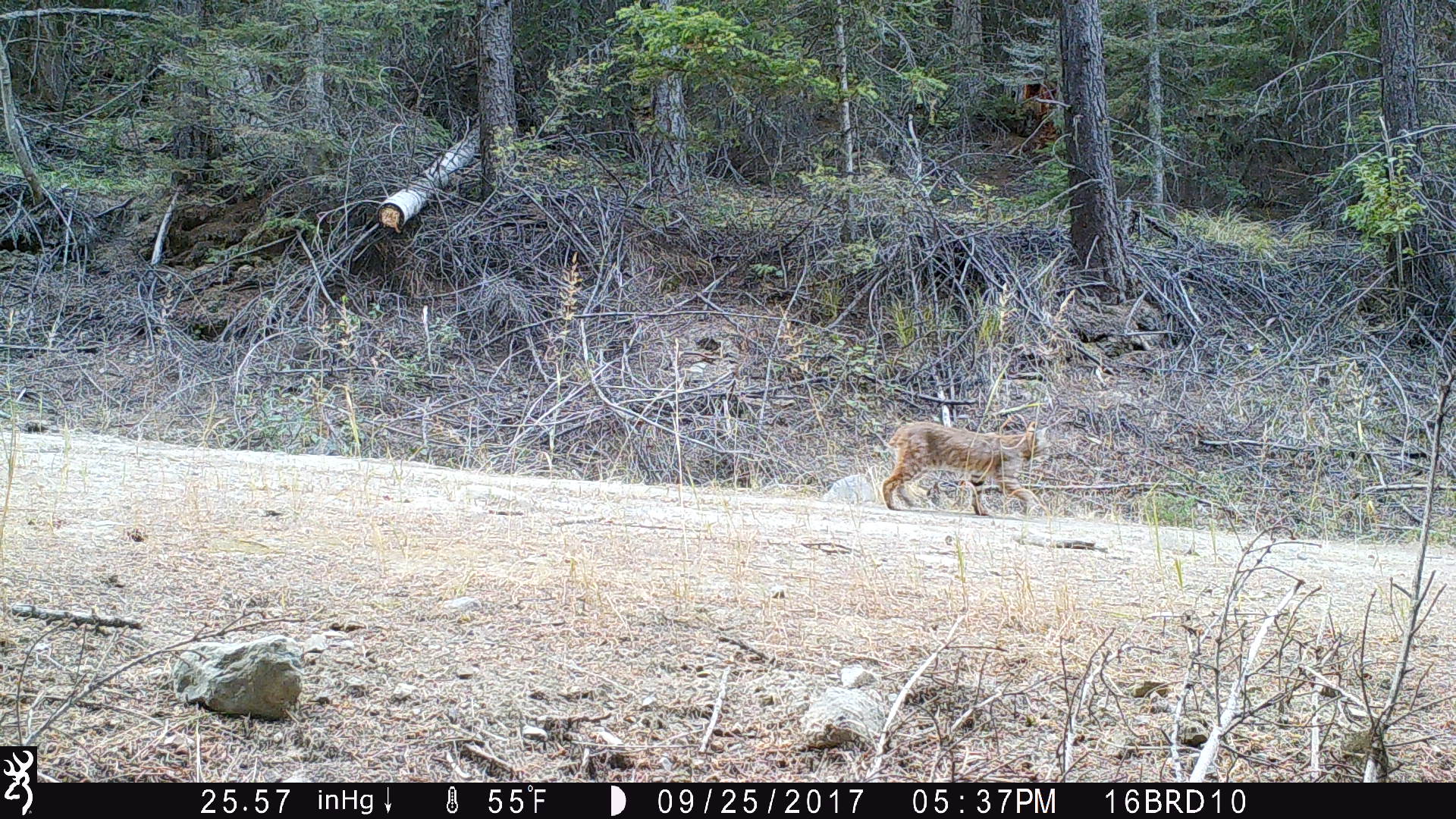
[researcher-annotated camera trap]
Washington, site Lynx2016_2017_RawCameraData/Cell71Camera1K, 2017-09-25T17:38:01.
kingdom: Animalia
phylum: Chordata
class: Mammalia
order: Carnivora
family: Felidae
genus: Lynx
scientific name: Lynx rufus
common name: bobcat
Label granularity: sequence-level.